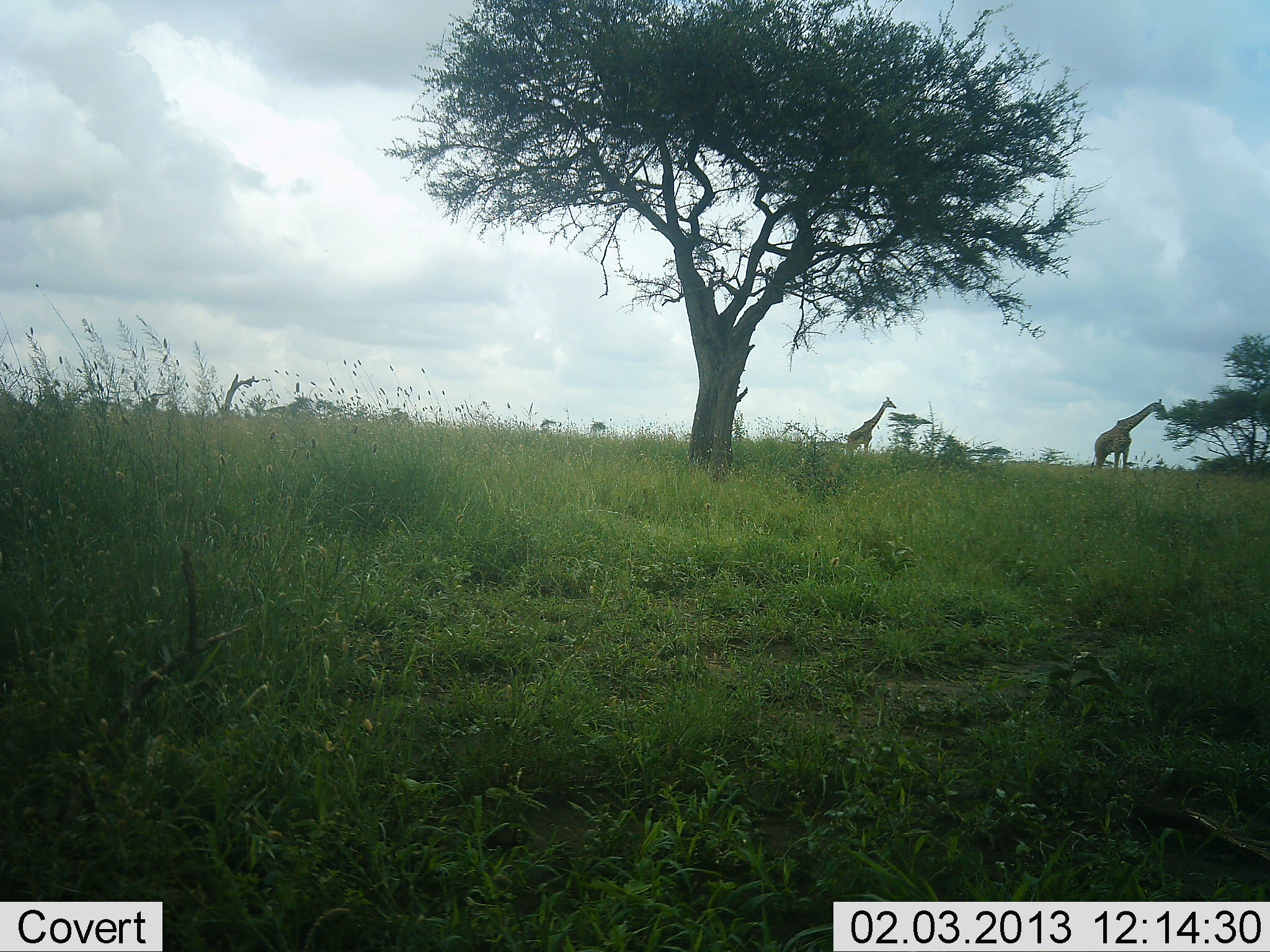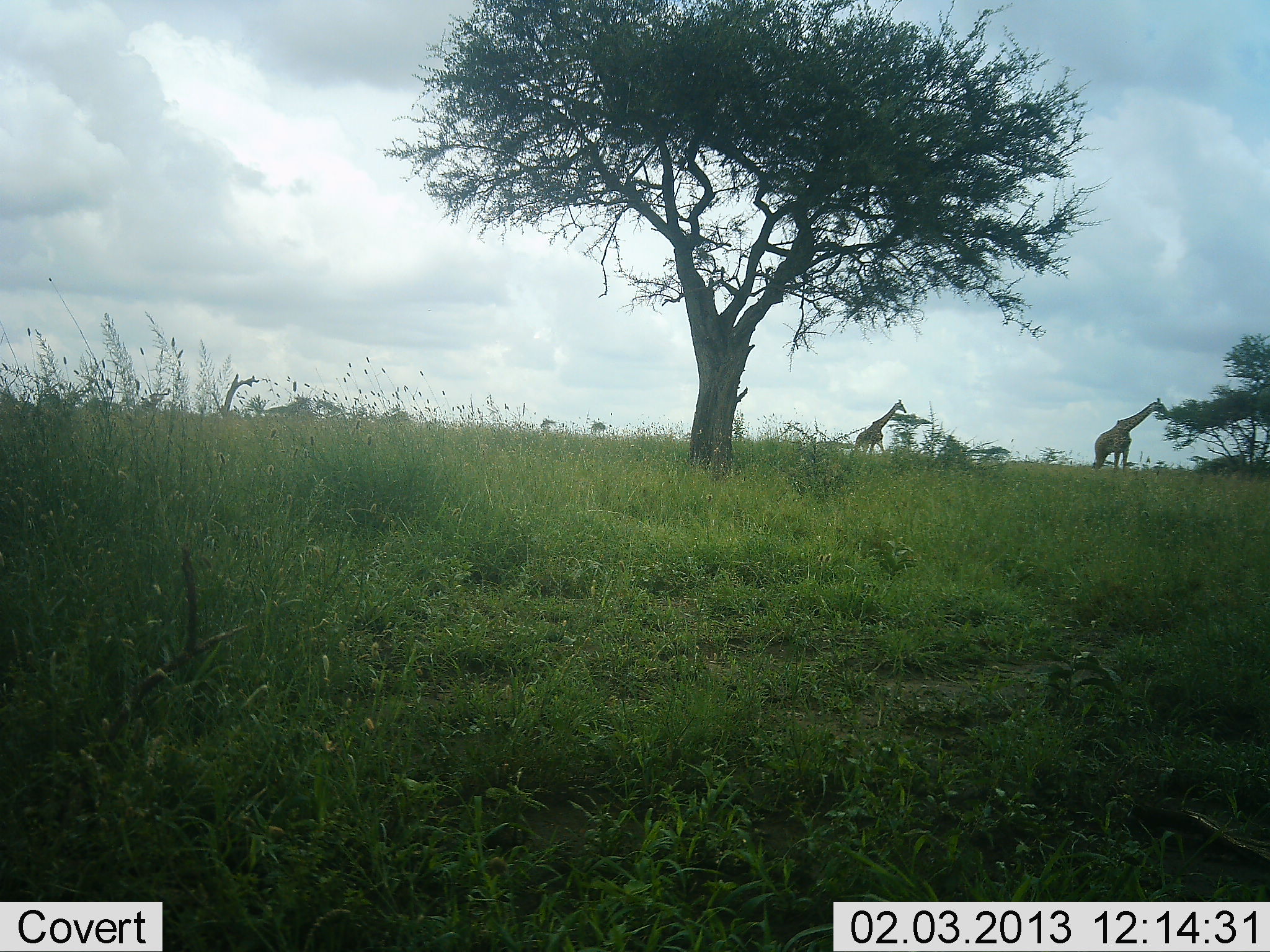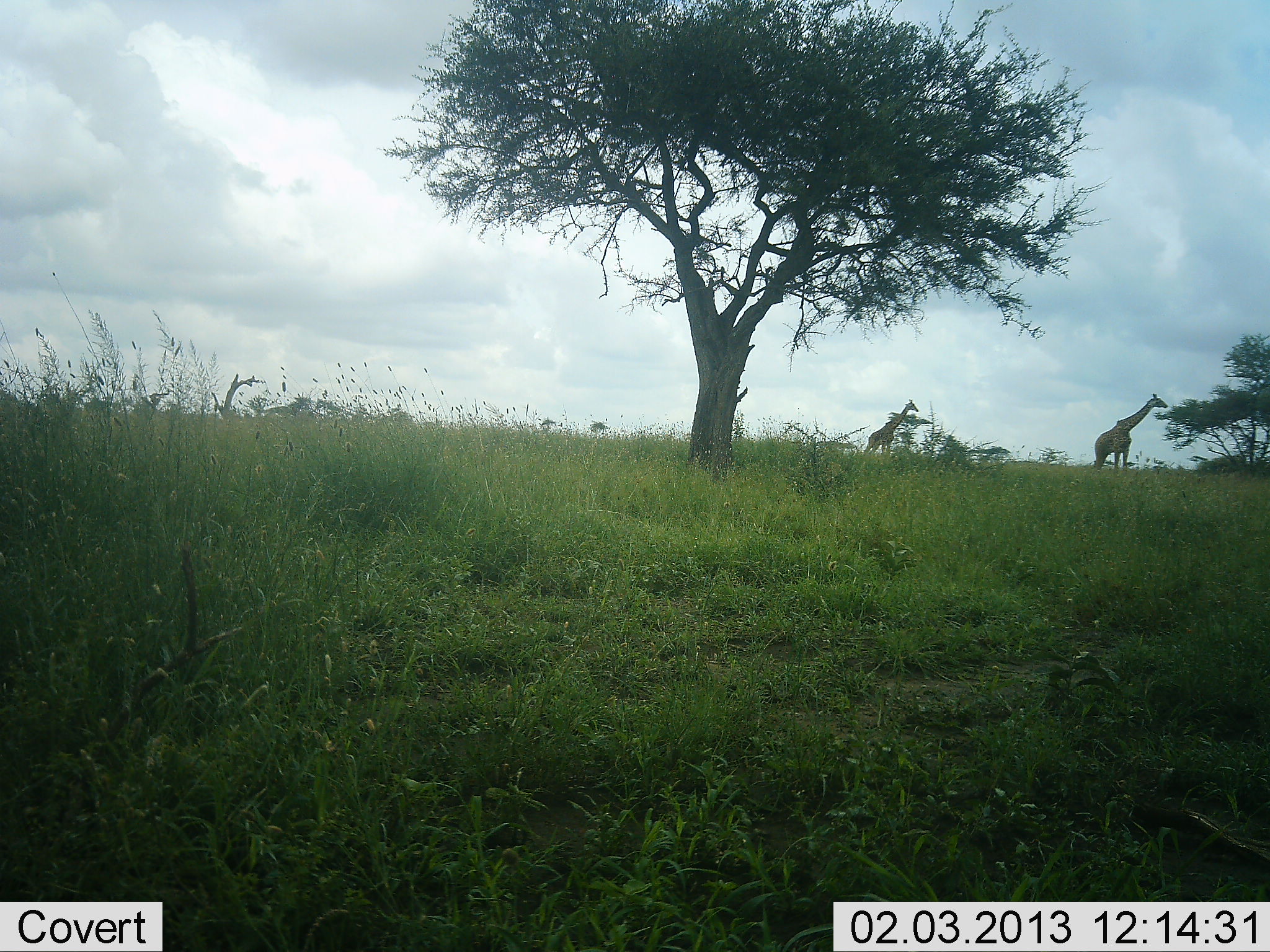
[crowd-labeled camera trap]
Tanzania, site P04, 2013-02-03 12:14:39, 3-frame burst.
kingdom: Animalia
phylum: Chordata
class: Mammalia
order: Artiodactyla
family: Giraffidae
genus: Giraffa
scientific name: Giraffa camelopardalis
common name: giraffe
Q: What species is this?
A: Giraffe (Giraffa camelopardalis).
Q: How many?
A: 2.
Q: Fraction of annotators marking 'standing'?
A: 30%.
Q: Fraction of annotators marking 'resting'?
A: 0%.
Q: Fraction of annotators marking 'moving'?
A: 85%.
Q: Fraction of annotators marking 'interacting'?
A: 0%.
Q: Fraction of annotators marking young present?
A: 3%.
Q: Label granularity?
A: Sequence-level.